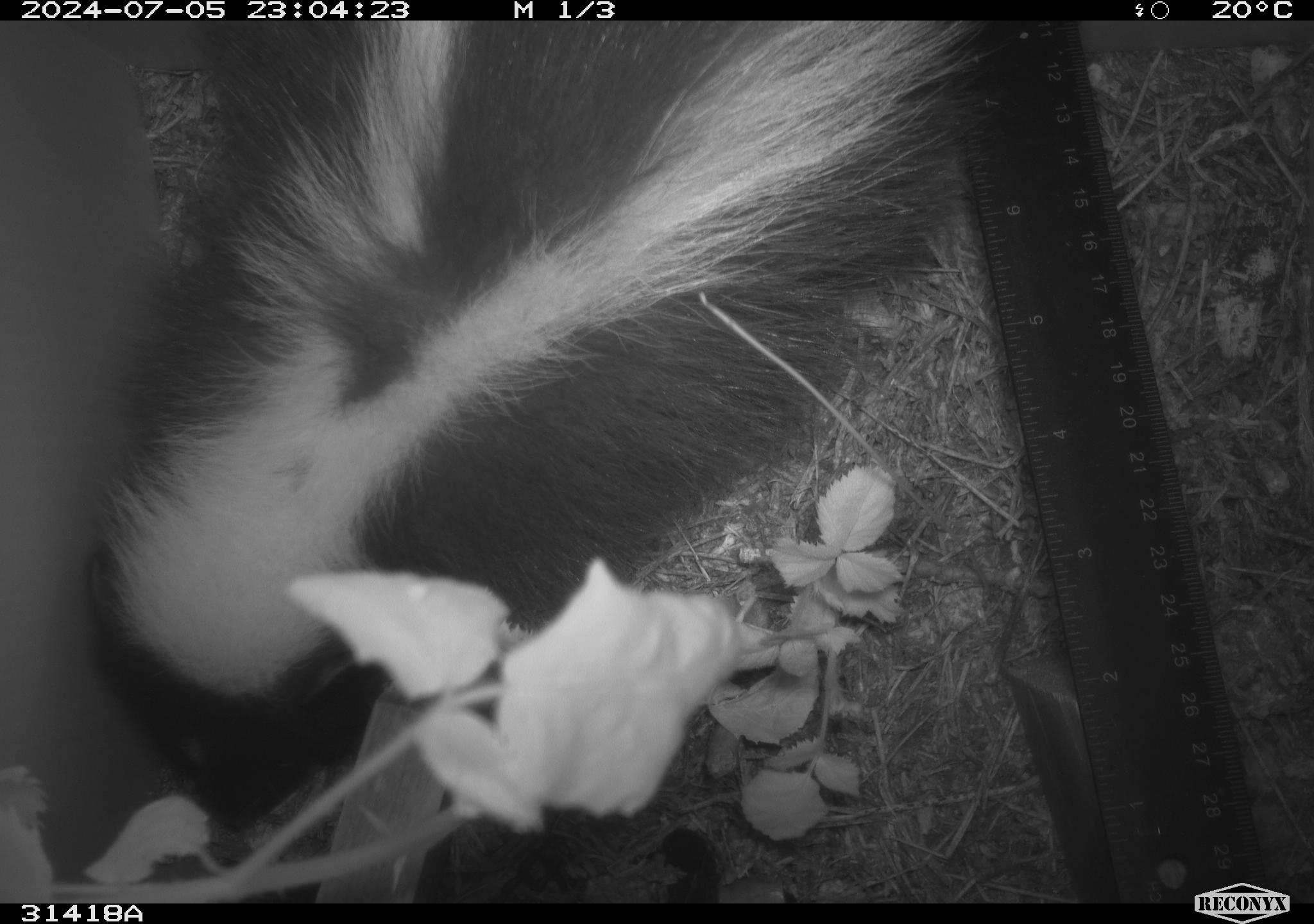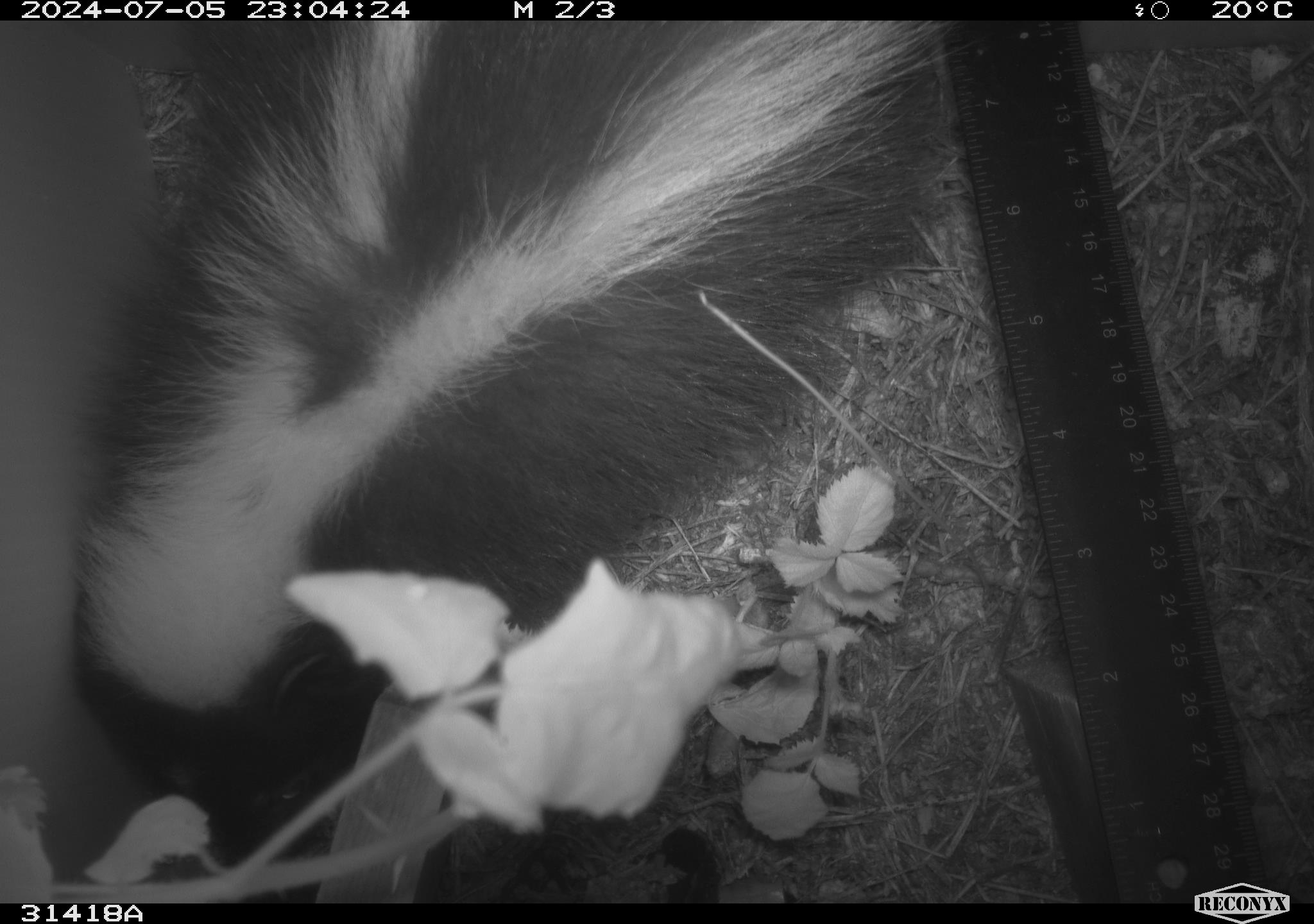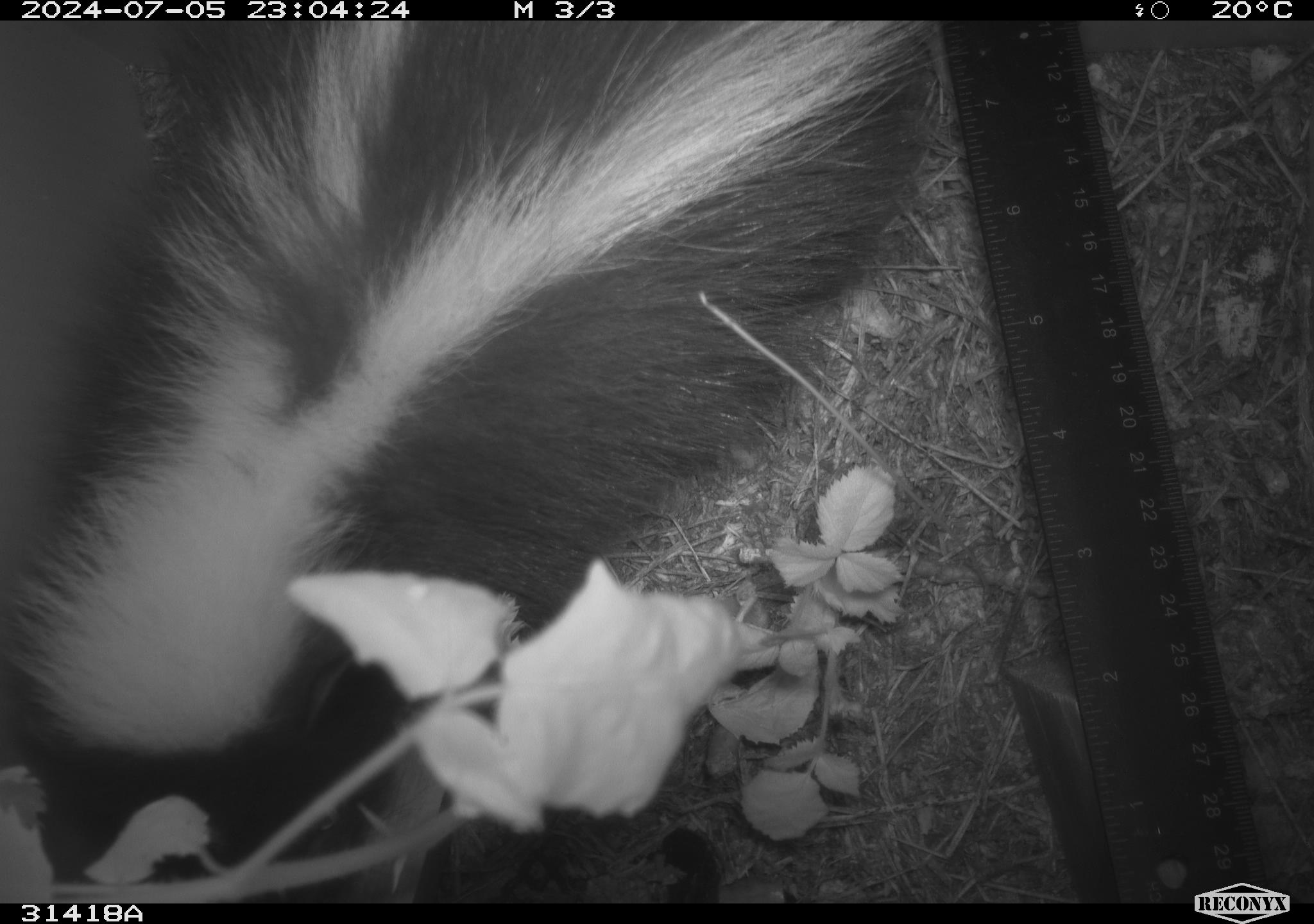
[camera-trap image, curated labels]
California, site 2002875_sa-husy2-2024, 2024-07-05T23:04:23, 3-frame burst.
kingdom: Animalia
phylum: Chordata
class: Mammalia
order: Carnivora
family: Mephitidae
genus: Mephitis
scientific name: Mephitis mephitis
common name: striped skunk